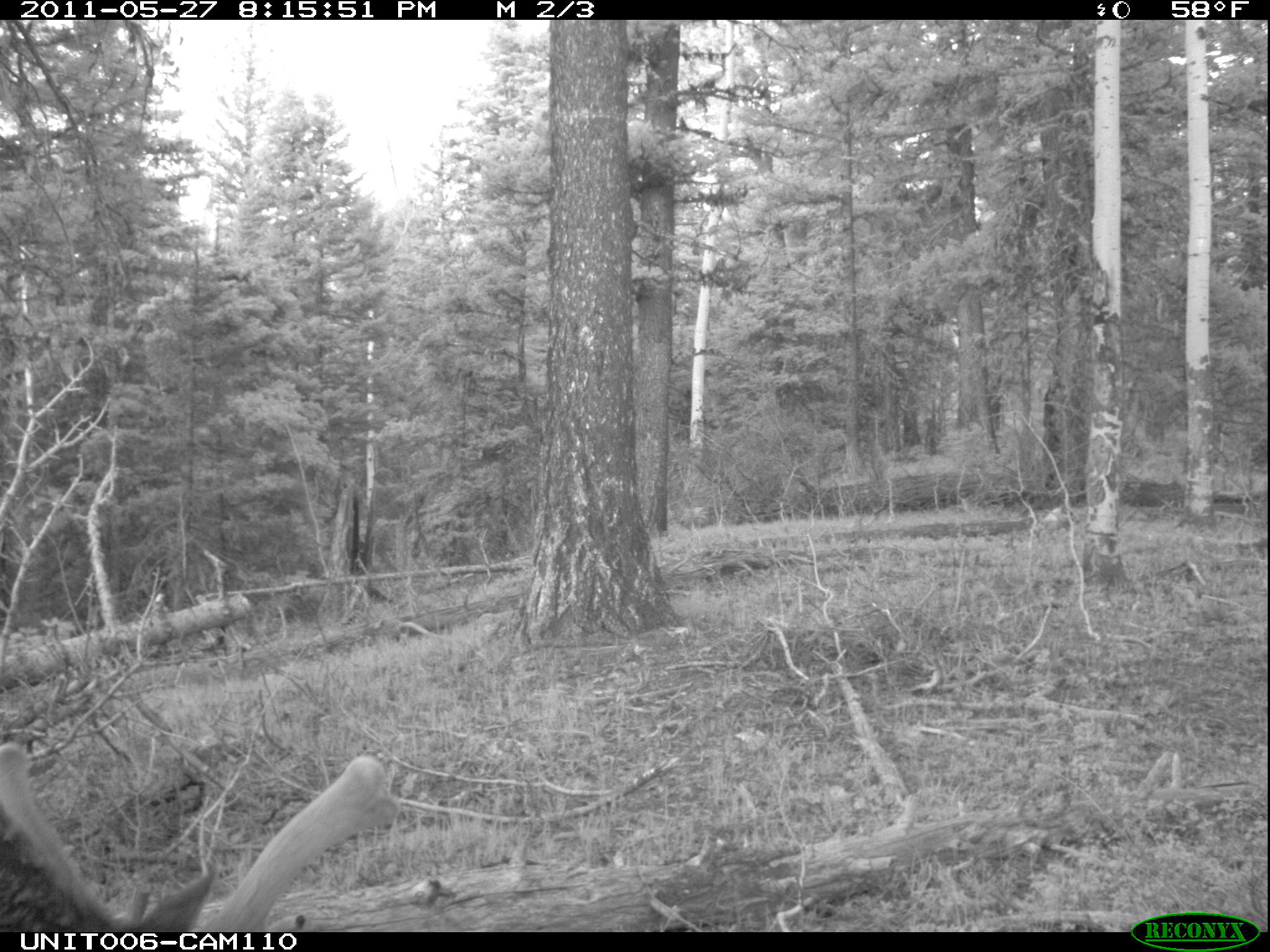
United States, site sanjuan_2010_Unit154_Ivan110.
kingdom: Animalia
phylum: Chordata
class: Mammalia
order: Artiodactyla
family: Cervidae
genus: Cervus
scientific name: Cervus elaphus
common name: red deer